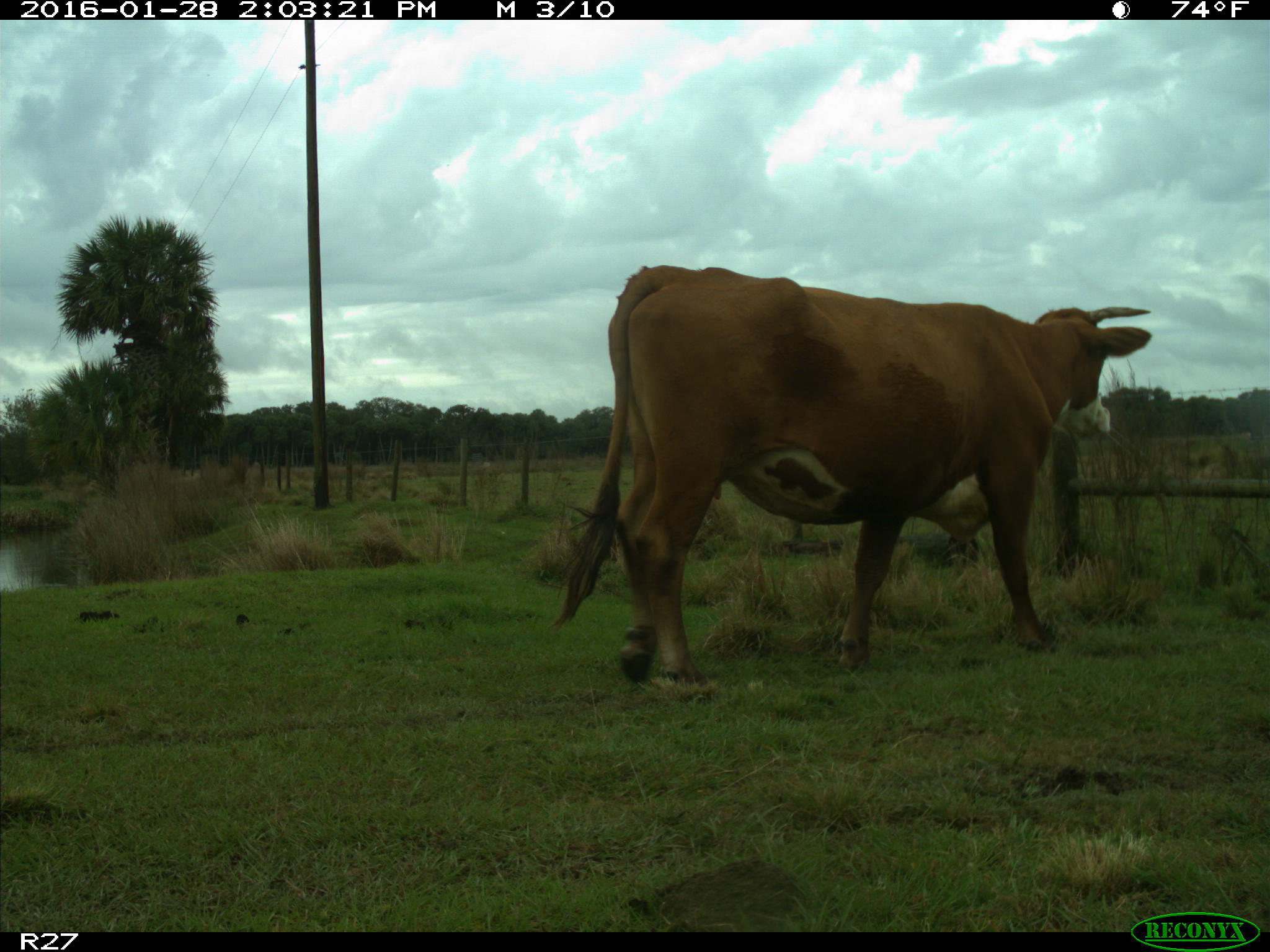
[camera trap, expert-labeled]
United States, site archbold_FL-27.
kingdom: Animalia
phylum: Chordata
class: Mammalia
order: Artiodactyla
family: Bovidae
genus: Bos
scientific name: Bos taurus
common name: domestic cow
Bos taurus (domestic cow).